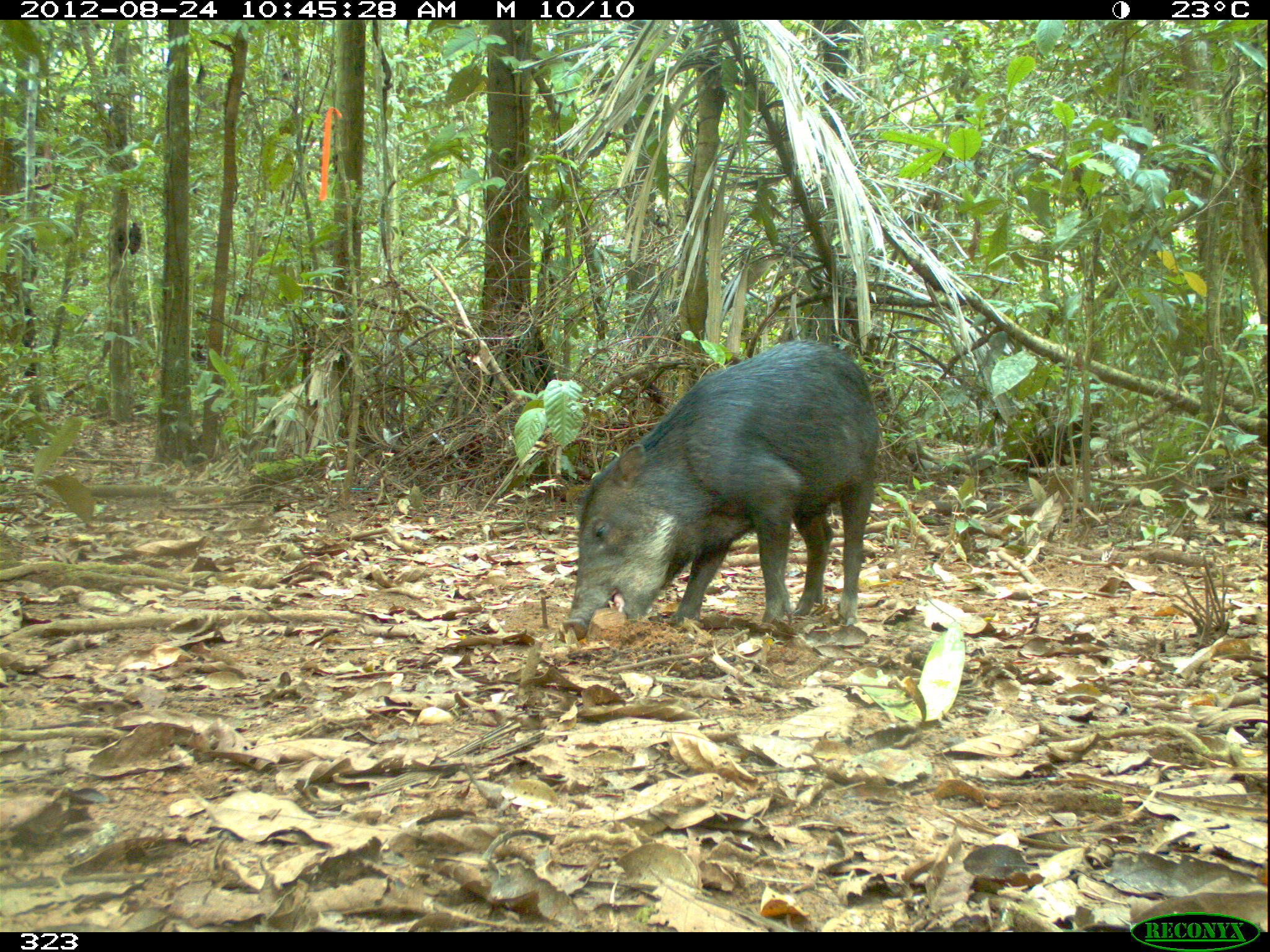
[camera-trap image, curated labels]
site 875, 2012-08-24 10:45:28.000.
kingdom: Animalia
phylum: Chordata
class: Mammalia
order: Artiodactyla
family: Tayassuidae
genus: Tayassu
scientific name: Tayassu pecari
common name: white-lipped peccary